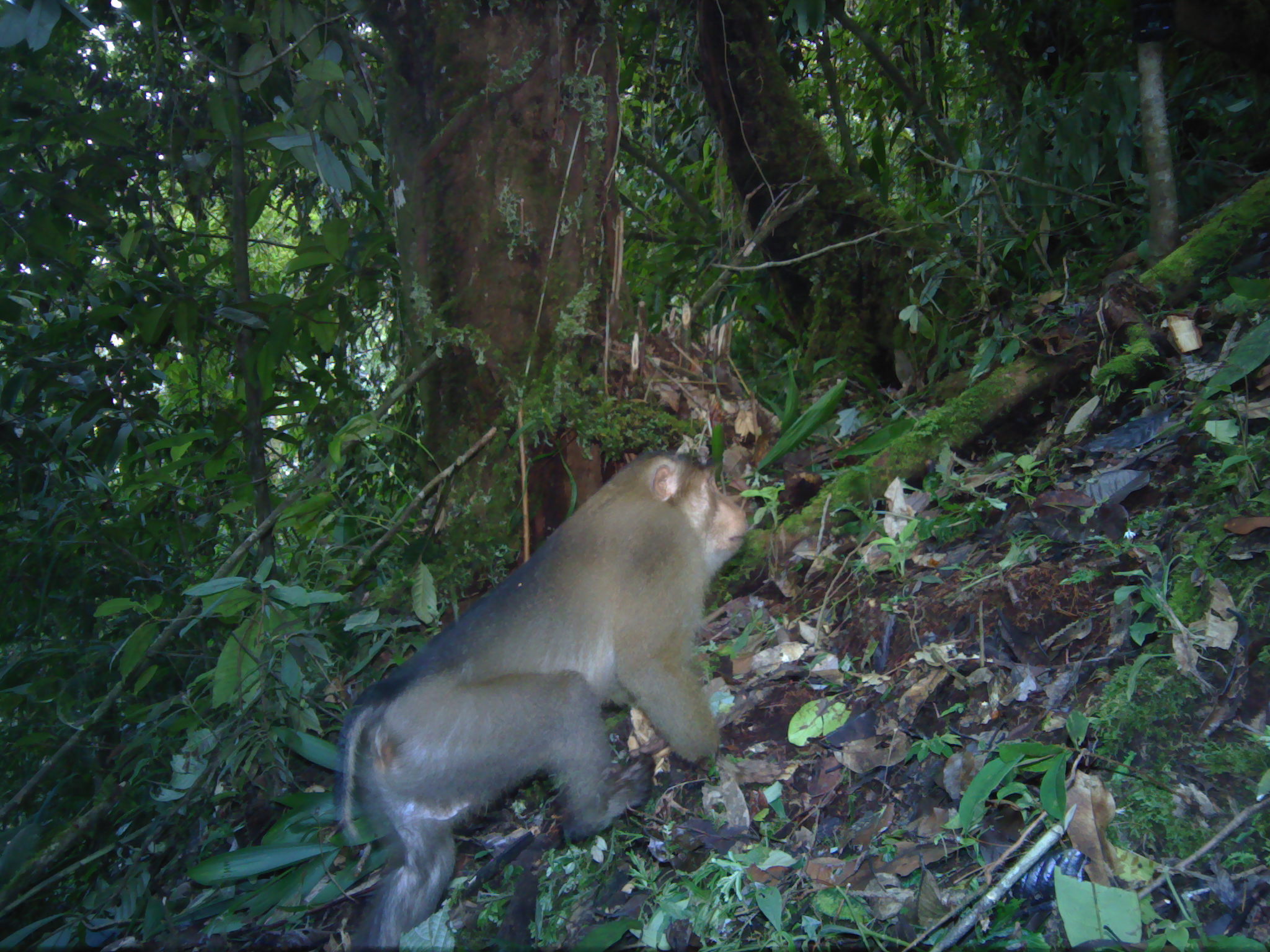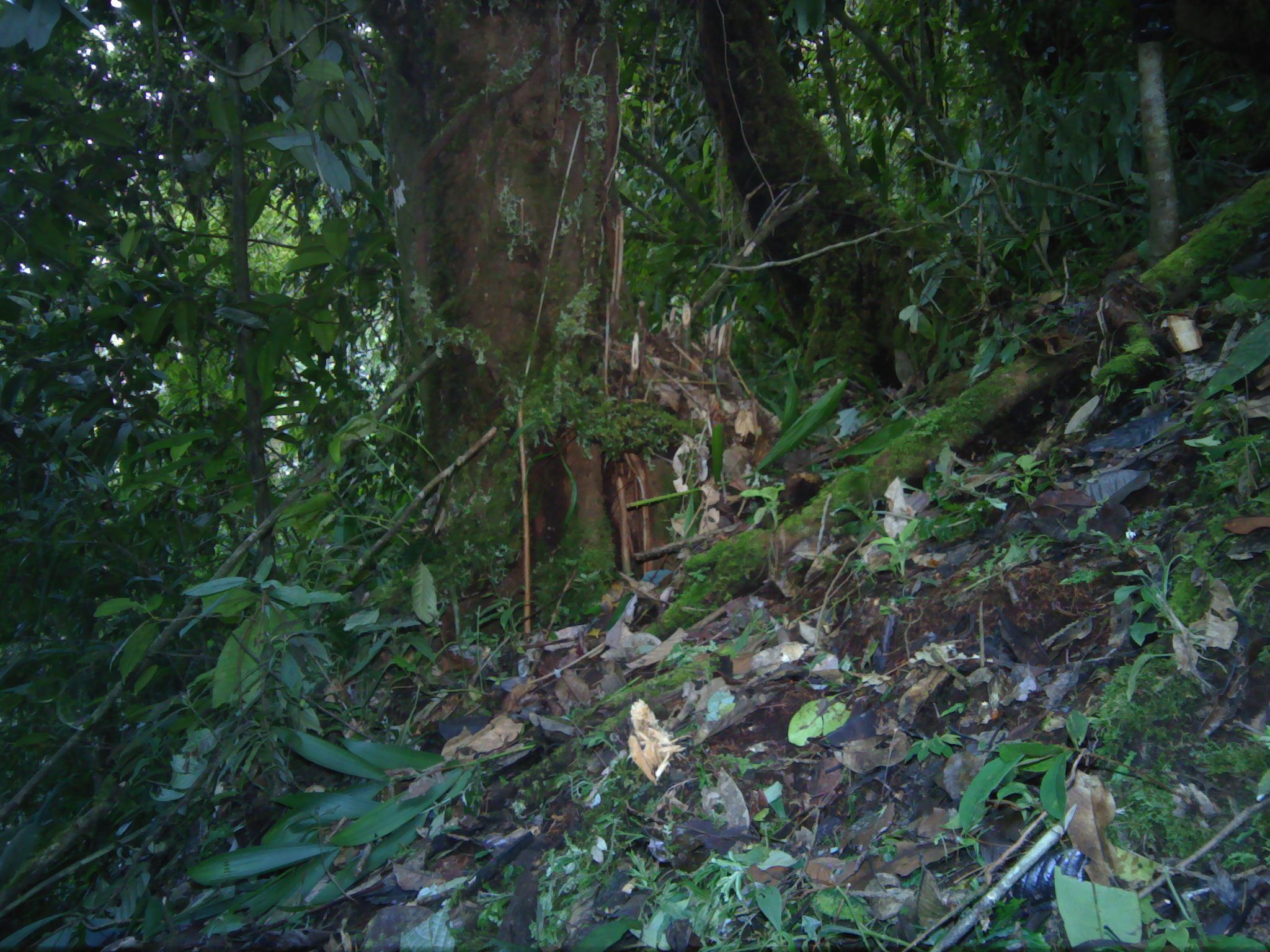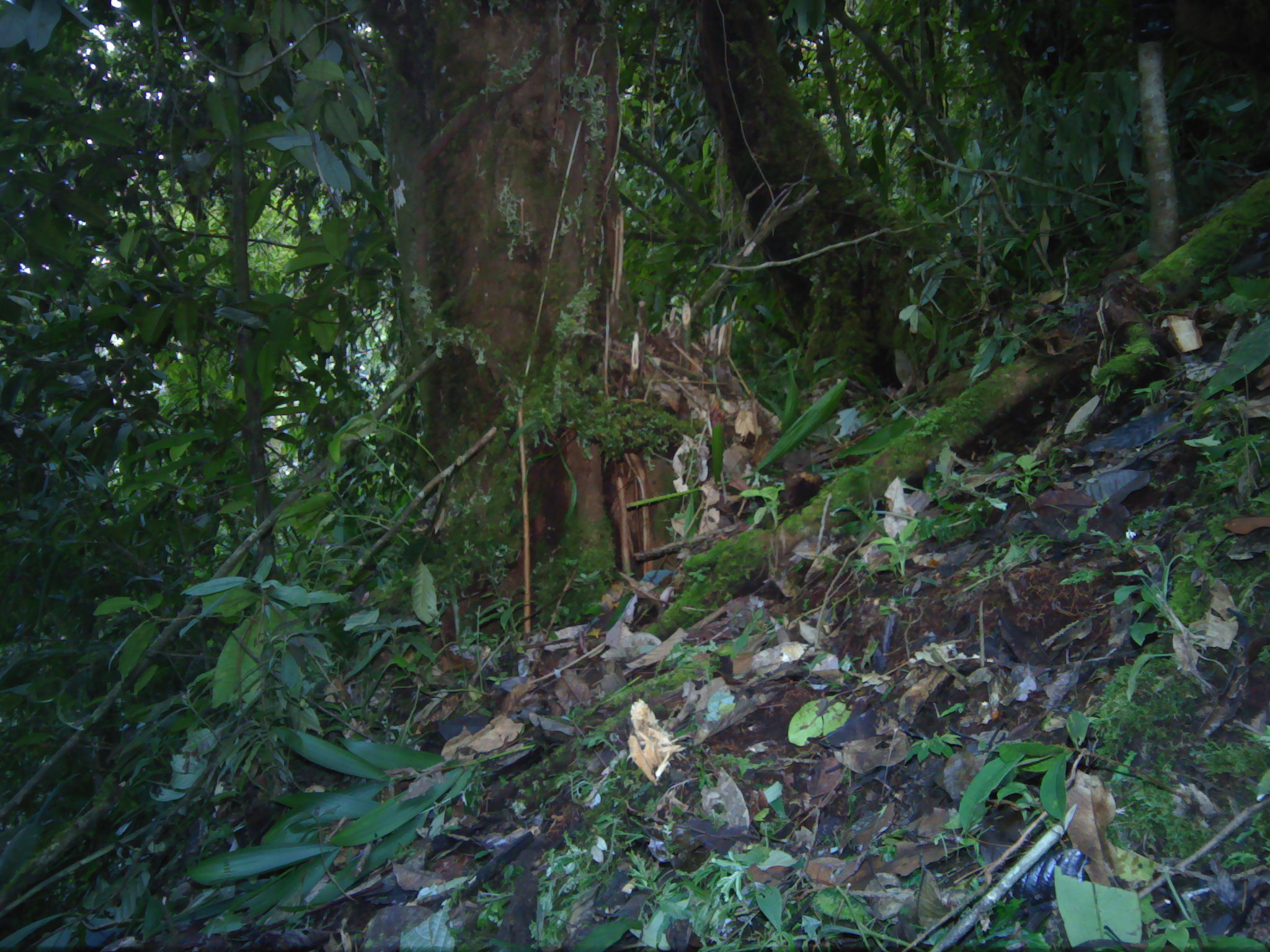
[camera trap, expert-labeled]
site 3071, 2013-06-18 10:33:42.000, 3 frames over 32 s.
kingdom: Animalia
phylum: Chordata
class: Mammalia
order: Primates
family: Cercopithecidae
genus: Macaca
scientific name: Macaca nemestrina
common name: southern pig-tailed macaque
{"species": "Macaca nemestrina (southern pig-tailed macaque)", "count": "1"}